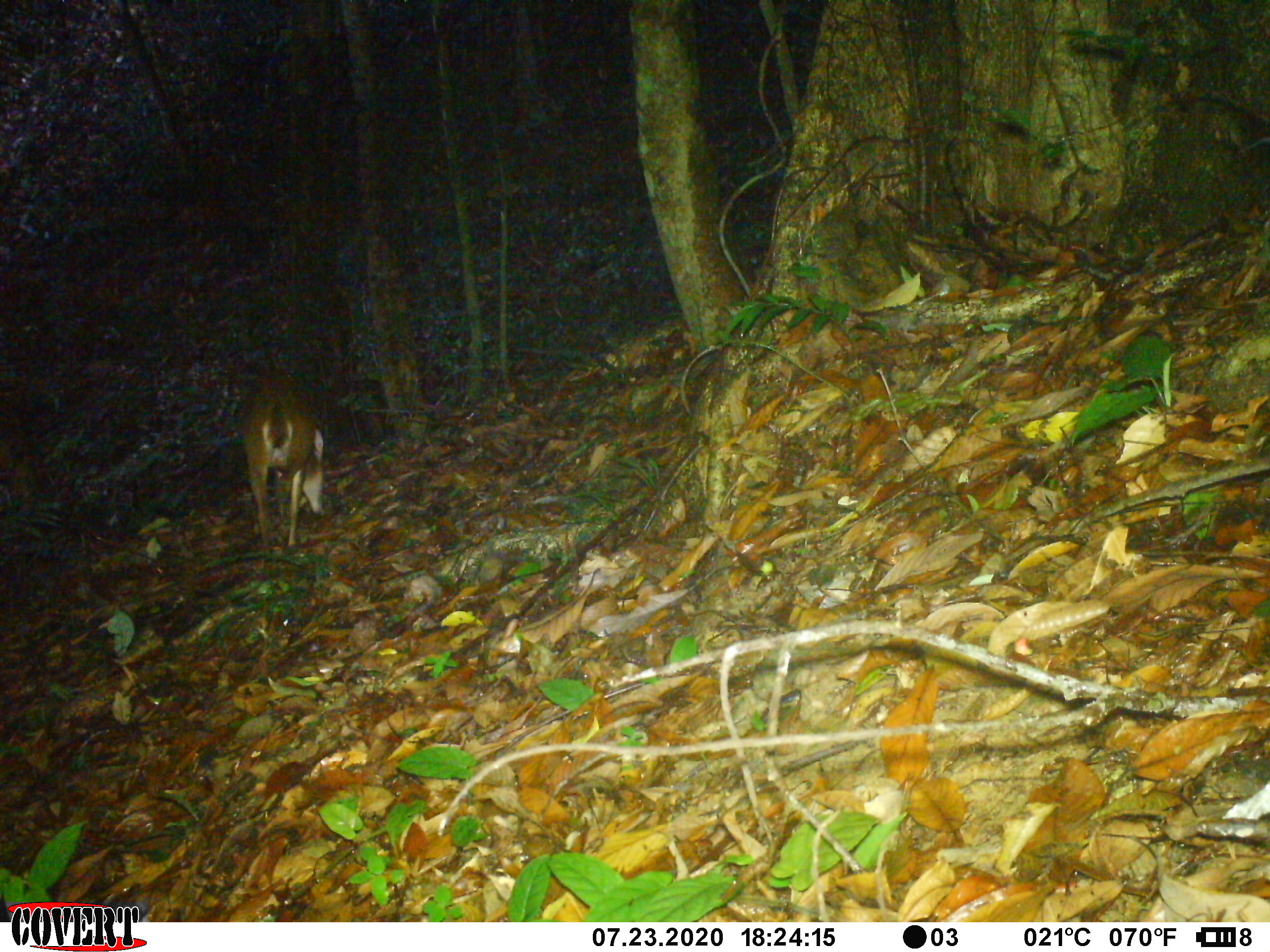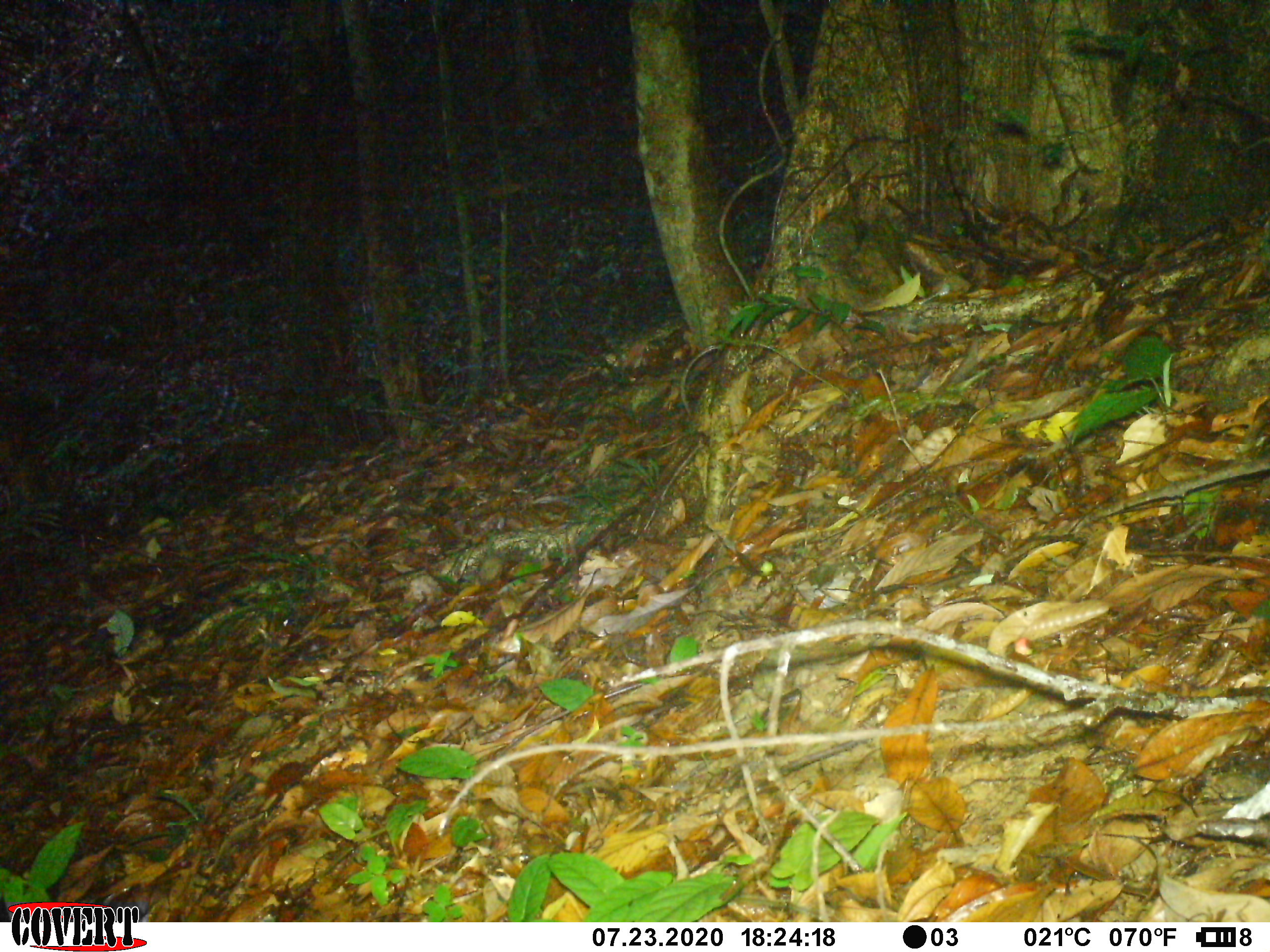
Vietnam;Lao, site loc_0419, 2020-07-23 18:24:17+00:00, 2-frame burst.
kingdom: Animalia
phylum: Chordata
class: Mammalia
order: Artiodactyla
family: Cervidae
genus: Muntiacus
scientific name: Muntiacus vuquangensis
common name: large-antlered muntjac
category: large antlered muntjac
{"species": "large antlered muntjac (large-antlered muntjac) (Muntiacus vuquangensis)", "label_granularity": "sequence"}